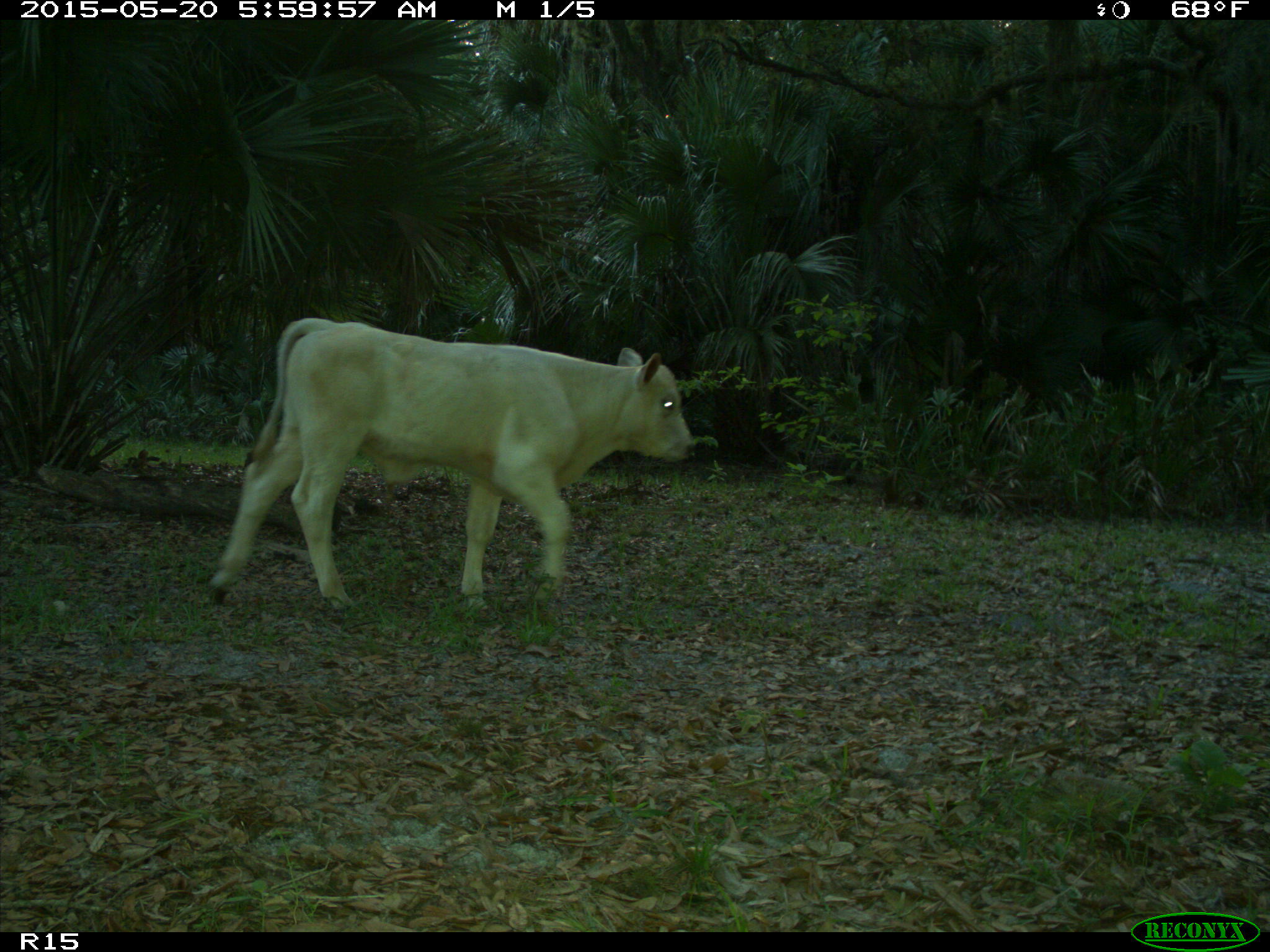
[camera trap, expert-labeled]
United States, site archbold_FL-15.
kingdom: Animalia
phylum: Chordata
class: Mammalia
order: Artiodactyla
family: Bovidae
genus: Bos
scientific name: Bos taurus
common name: domestic cow